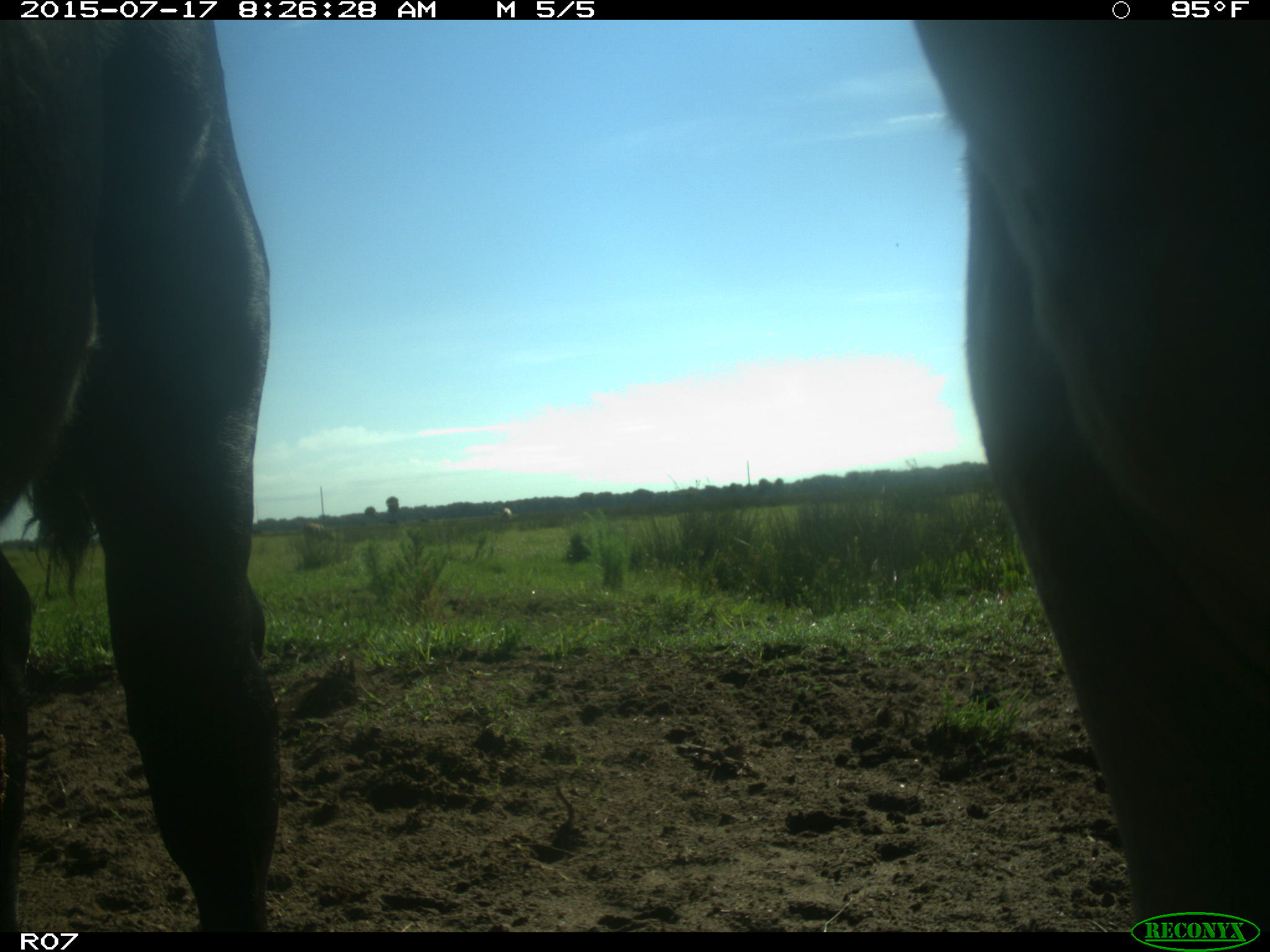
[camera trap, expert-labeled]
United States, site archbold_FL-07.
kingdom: Animalia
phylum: Chordata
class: Mammalia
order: Artiodactyla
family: Bovidae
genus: Bos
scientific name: Bos taurus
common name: domestic cow